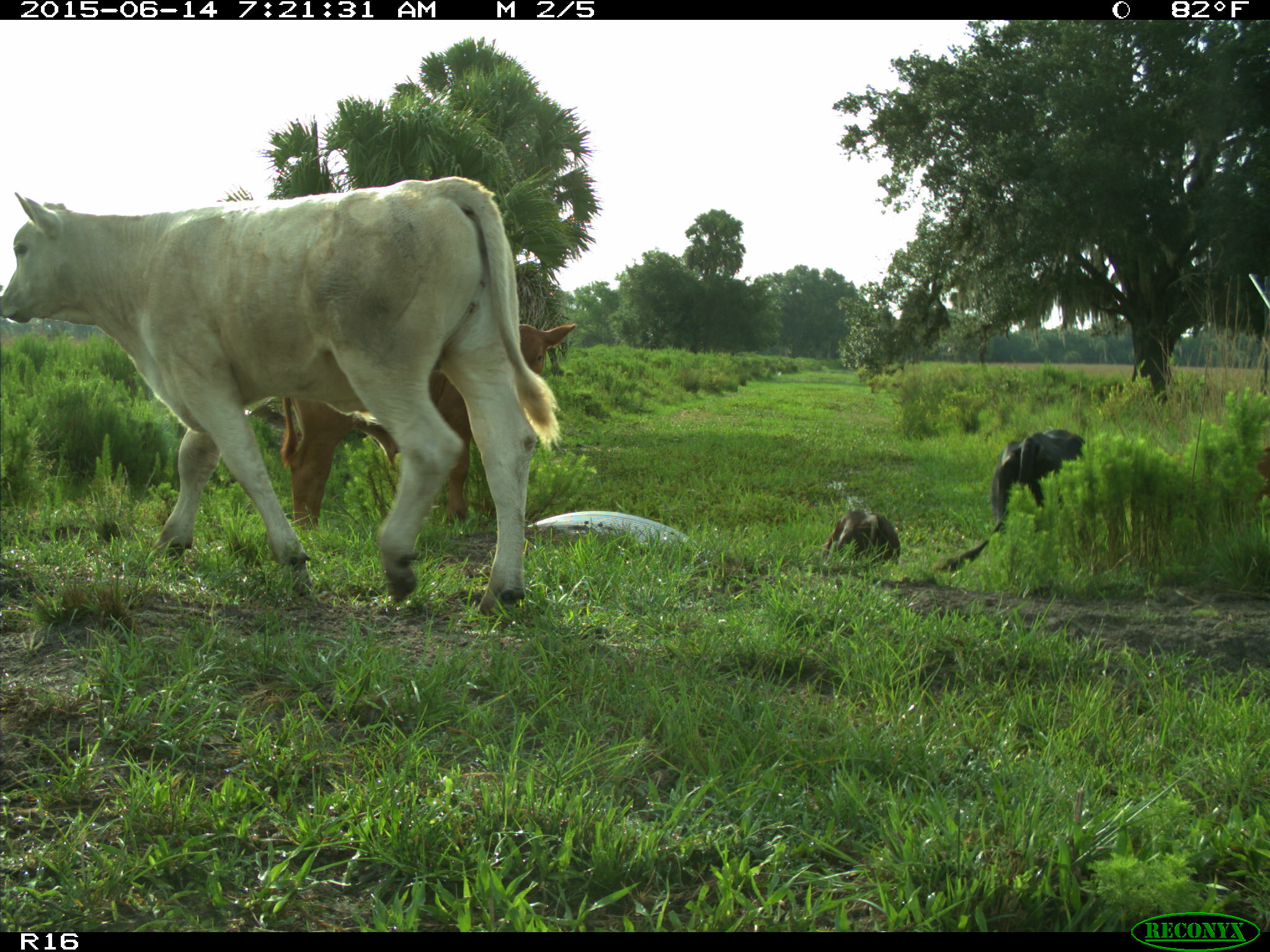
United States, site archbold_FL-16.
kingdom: Animalia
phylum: Chordata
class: Mammalia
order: Artiodactyla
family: Bovidae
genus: Bos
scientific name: Bos taurus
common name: domestic cow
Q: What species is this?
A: Bos taurus (domestic cow).